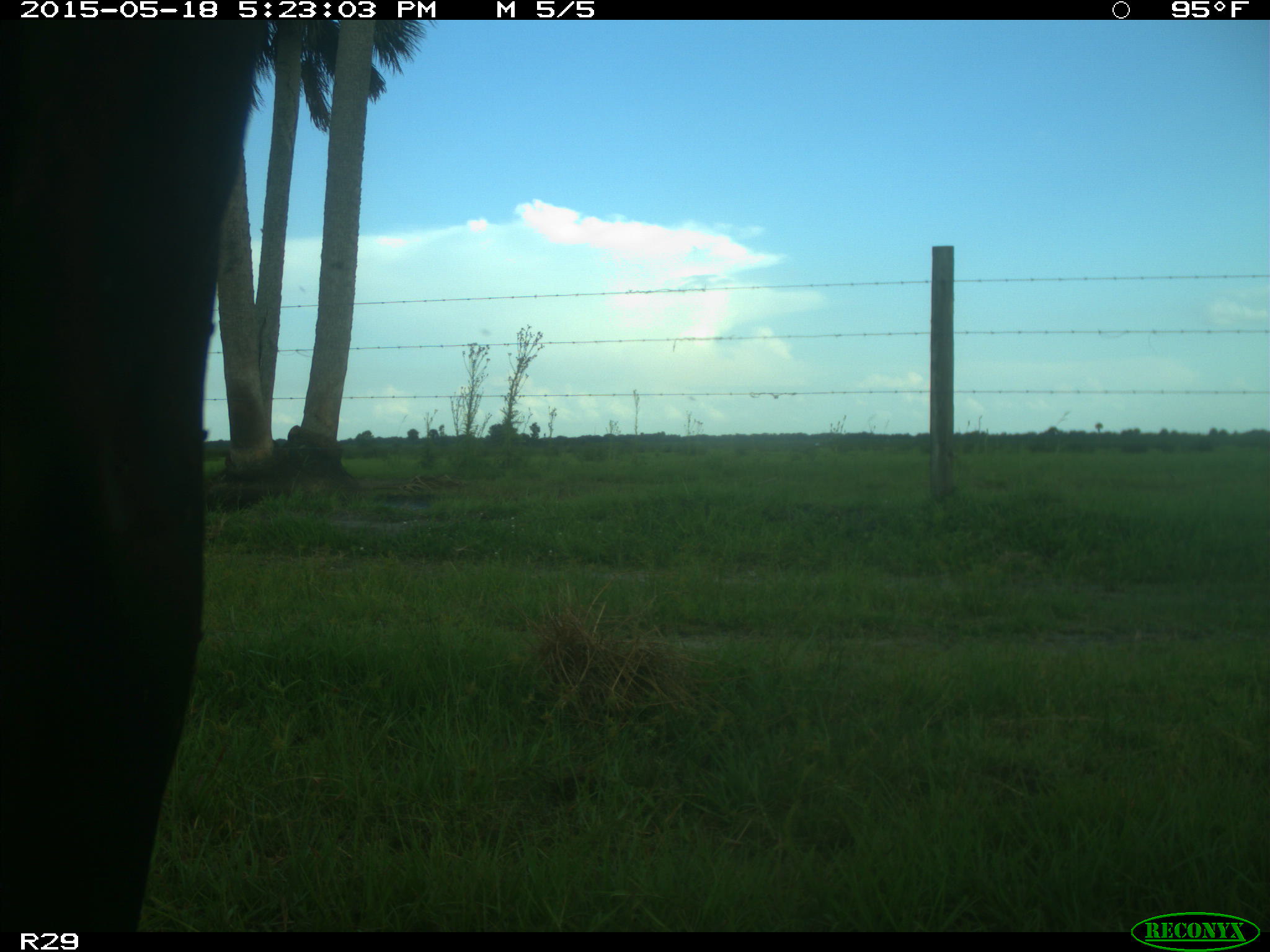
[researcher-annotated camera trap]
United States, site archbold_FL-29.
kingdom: Animalia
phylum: Chordata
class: Mammalia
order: Artiodactyla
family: Bovidae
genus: Bos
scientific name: Bos taurus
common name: domestic cow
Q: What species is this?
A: Bos taurus (domestic cow).